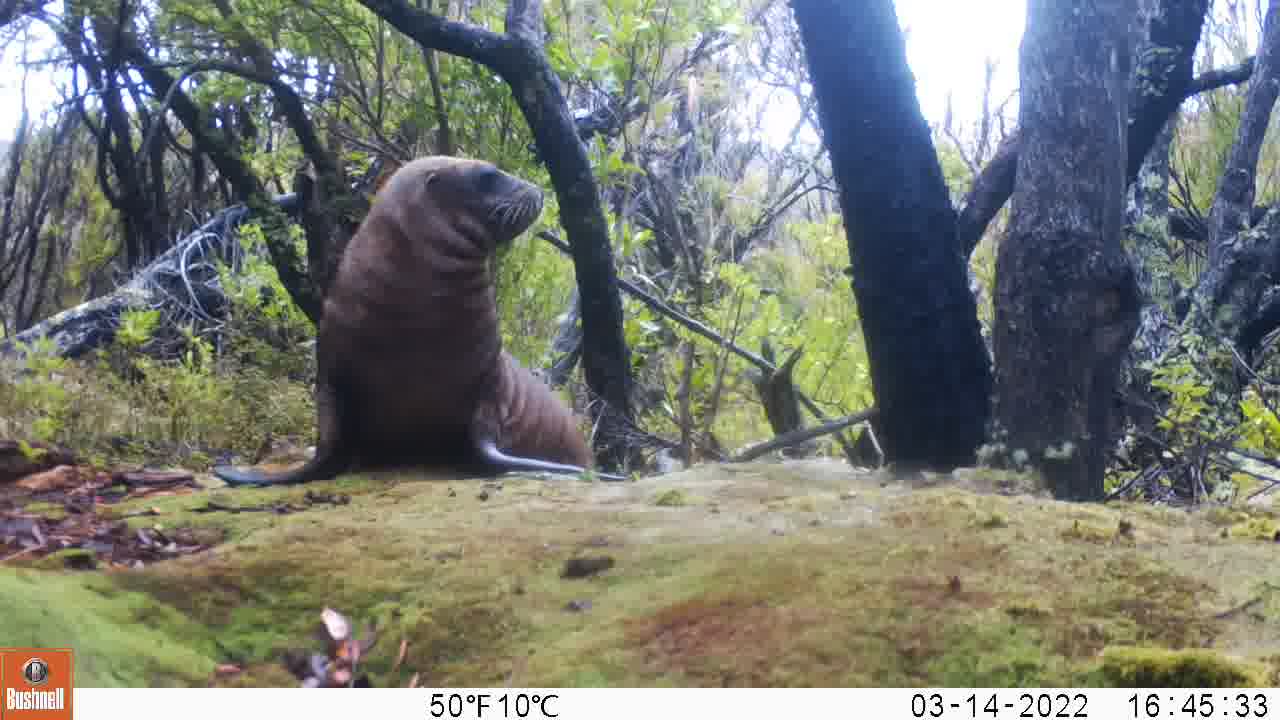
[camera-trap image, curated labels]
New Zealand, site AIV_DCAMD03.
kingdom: Animalia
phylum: Chordata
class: Mammalia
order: Carnivora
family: Otariidae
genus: Phocarctos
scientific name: Phocarctos hookeri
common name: new zealand sea lion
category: sealion